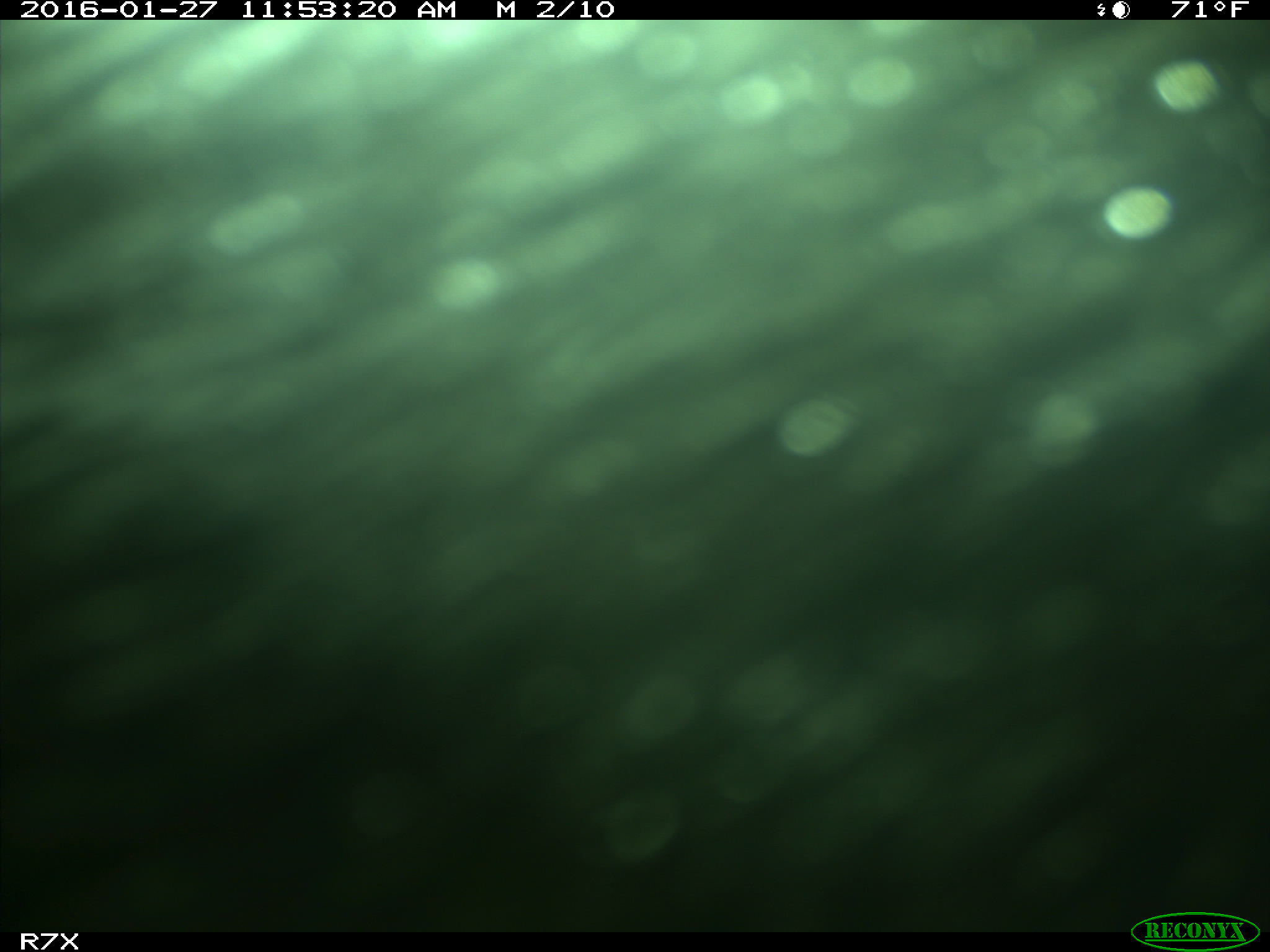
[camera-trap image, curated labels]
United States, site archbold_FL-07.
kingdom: Animalia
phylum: Chordata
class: Mammalia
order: Artiodactyla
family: Bovidae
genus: Bos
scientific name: Bos taurus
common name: domestic cow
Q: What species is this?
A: Bos taurus (domestic cow).